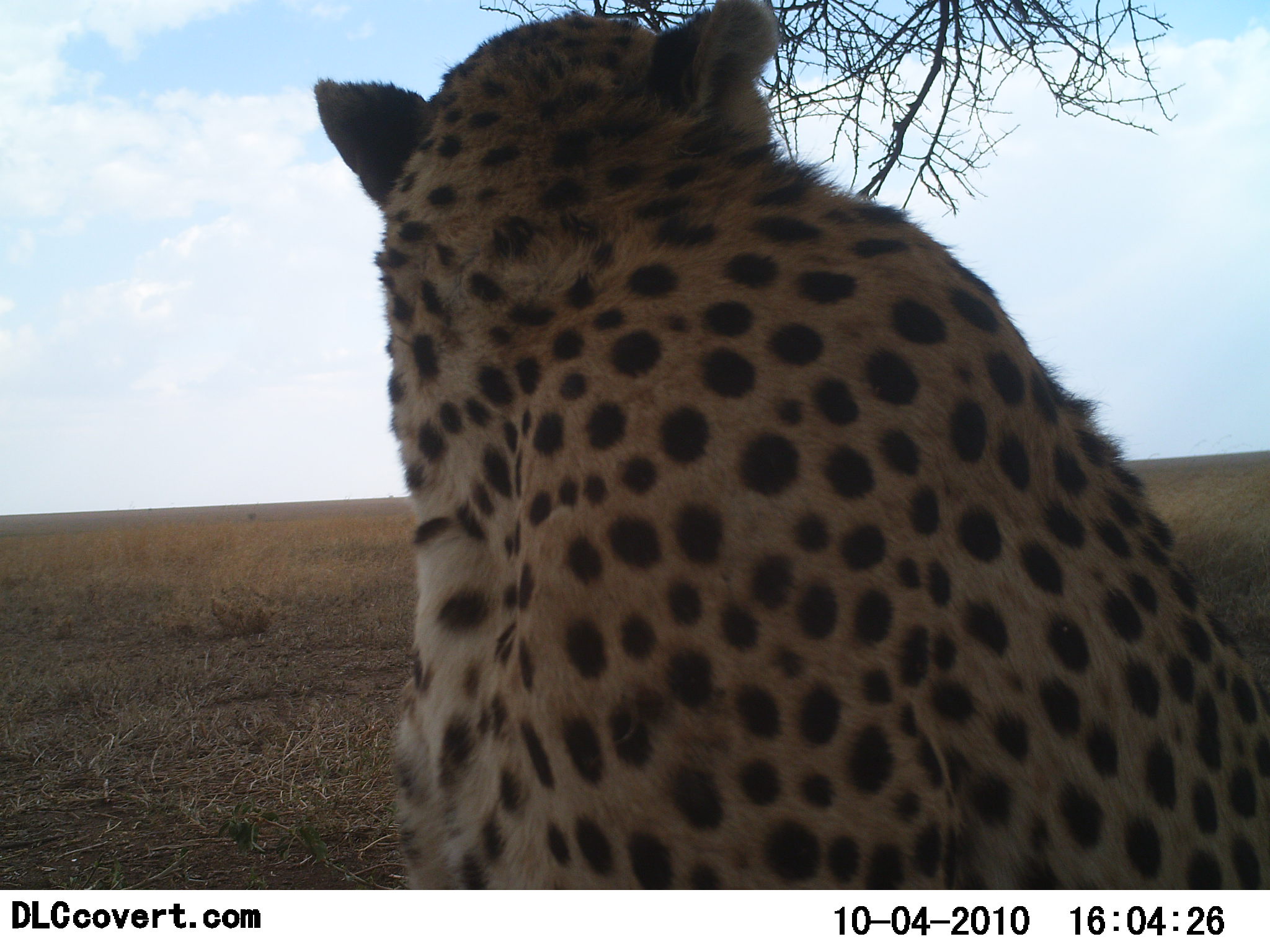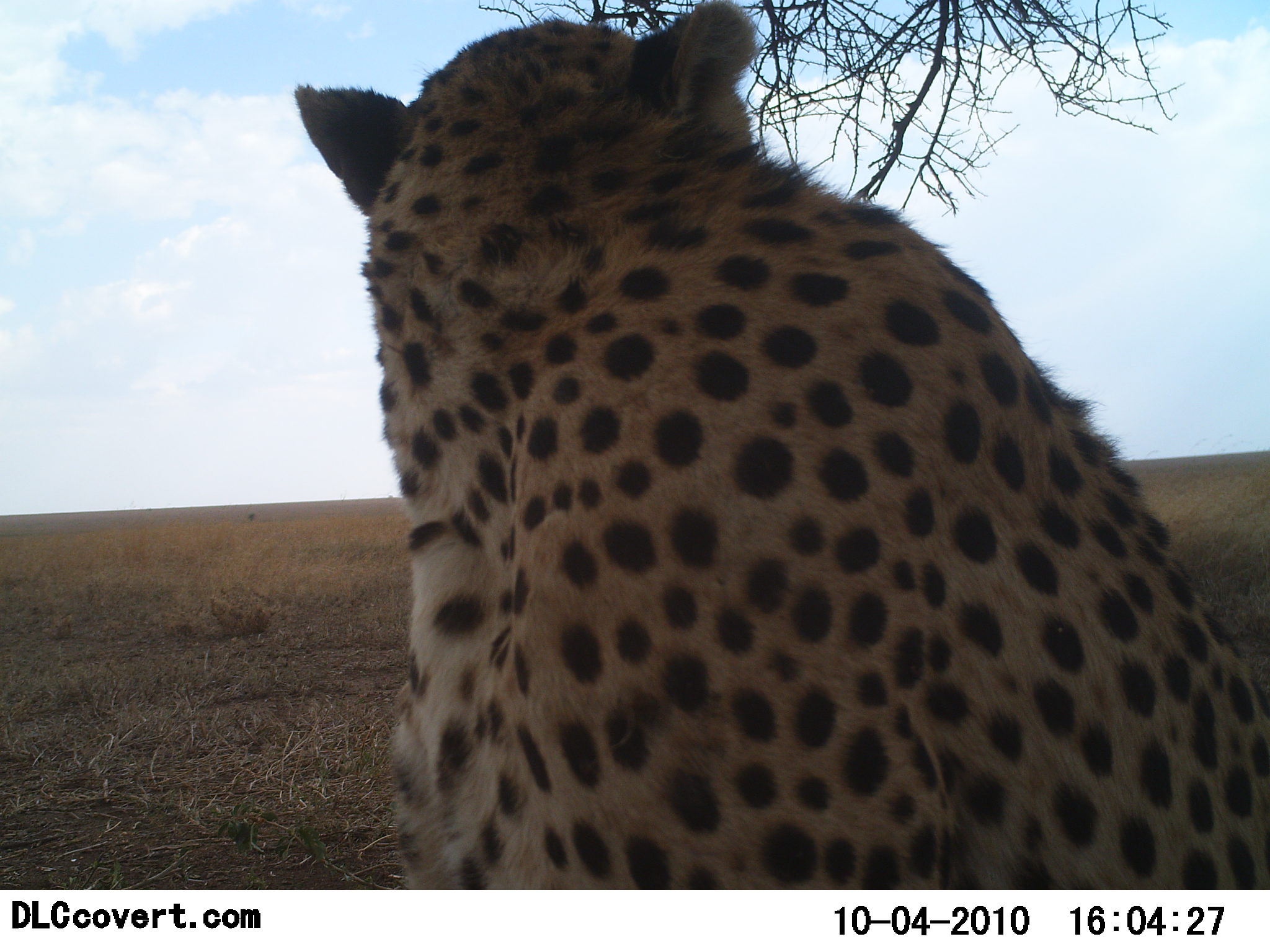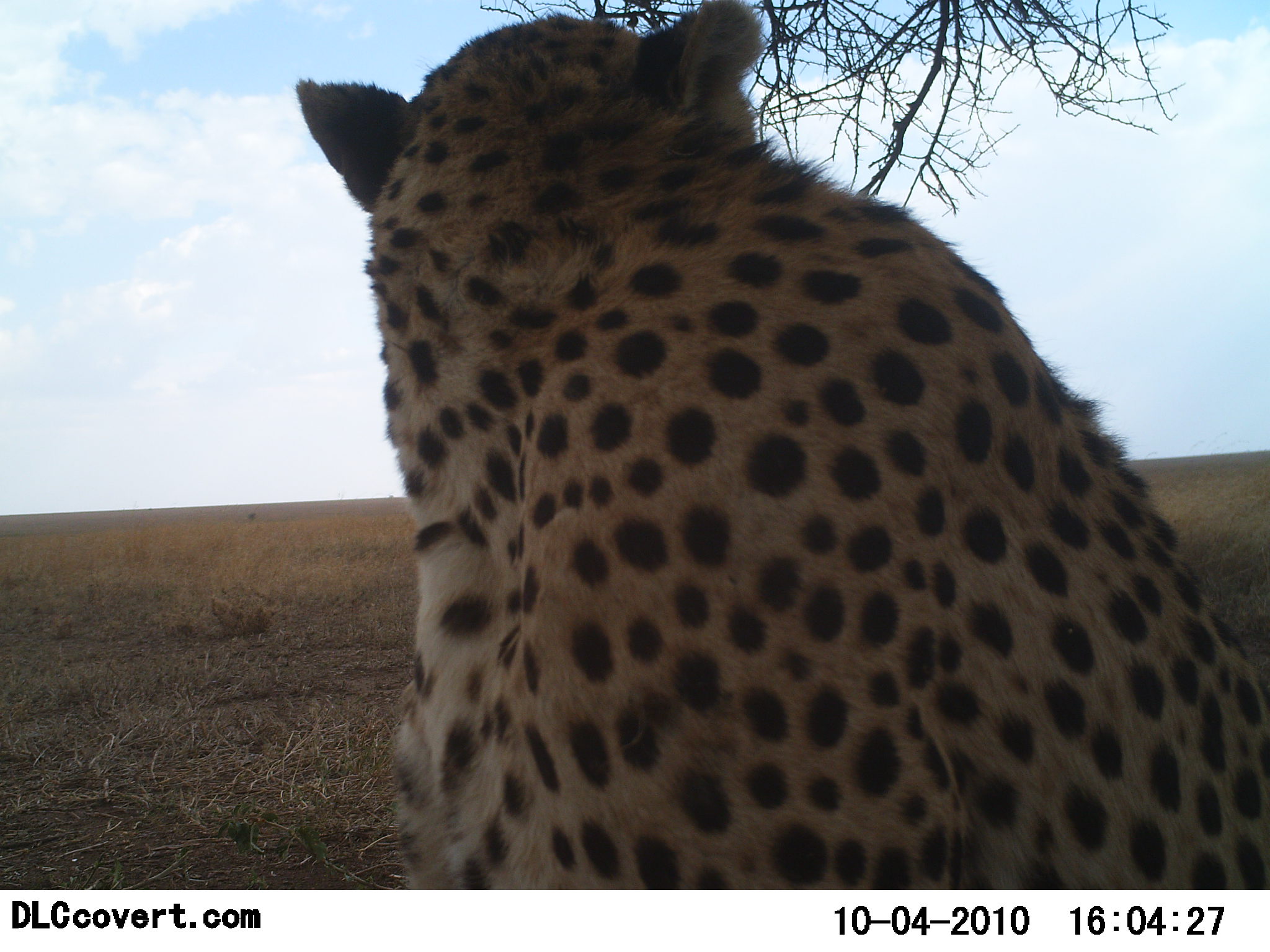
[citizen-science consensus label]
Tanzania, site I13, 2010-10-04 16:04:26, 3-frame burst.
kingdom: Animalia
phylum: Chordata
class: Mammalia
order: Carnivora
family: Felidae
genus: Acinonyx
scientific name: Acinonyx jubatus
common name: cheetah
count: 1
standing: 21%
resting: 79%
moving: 0%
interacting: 0%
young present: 0%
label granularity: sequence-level